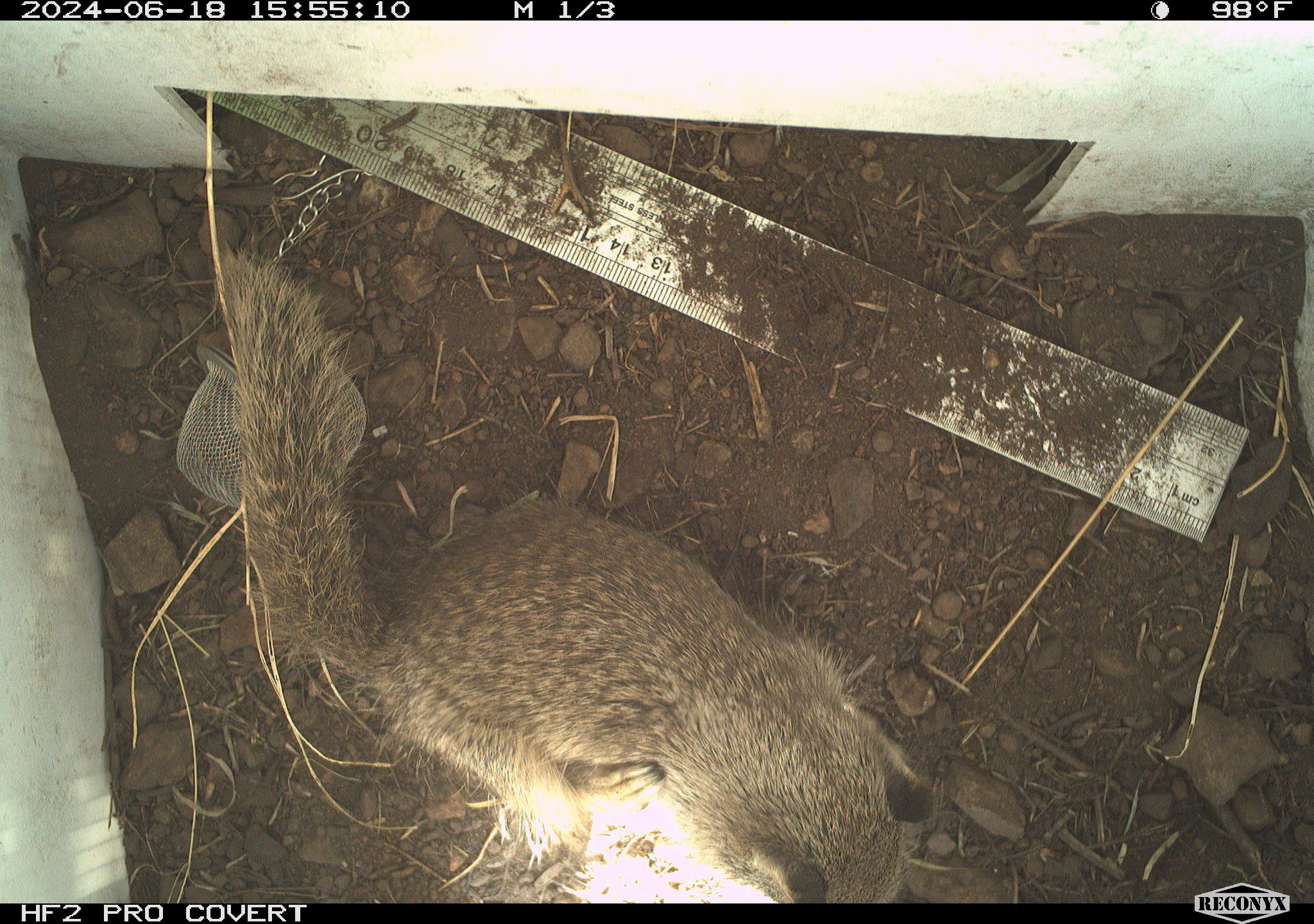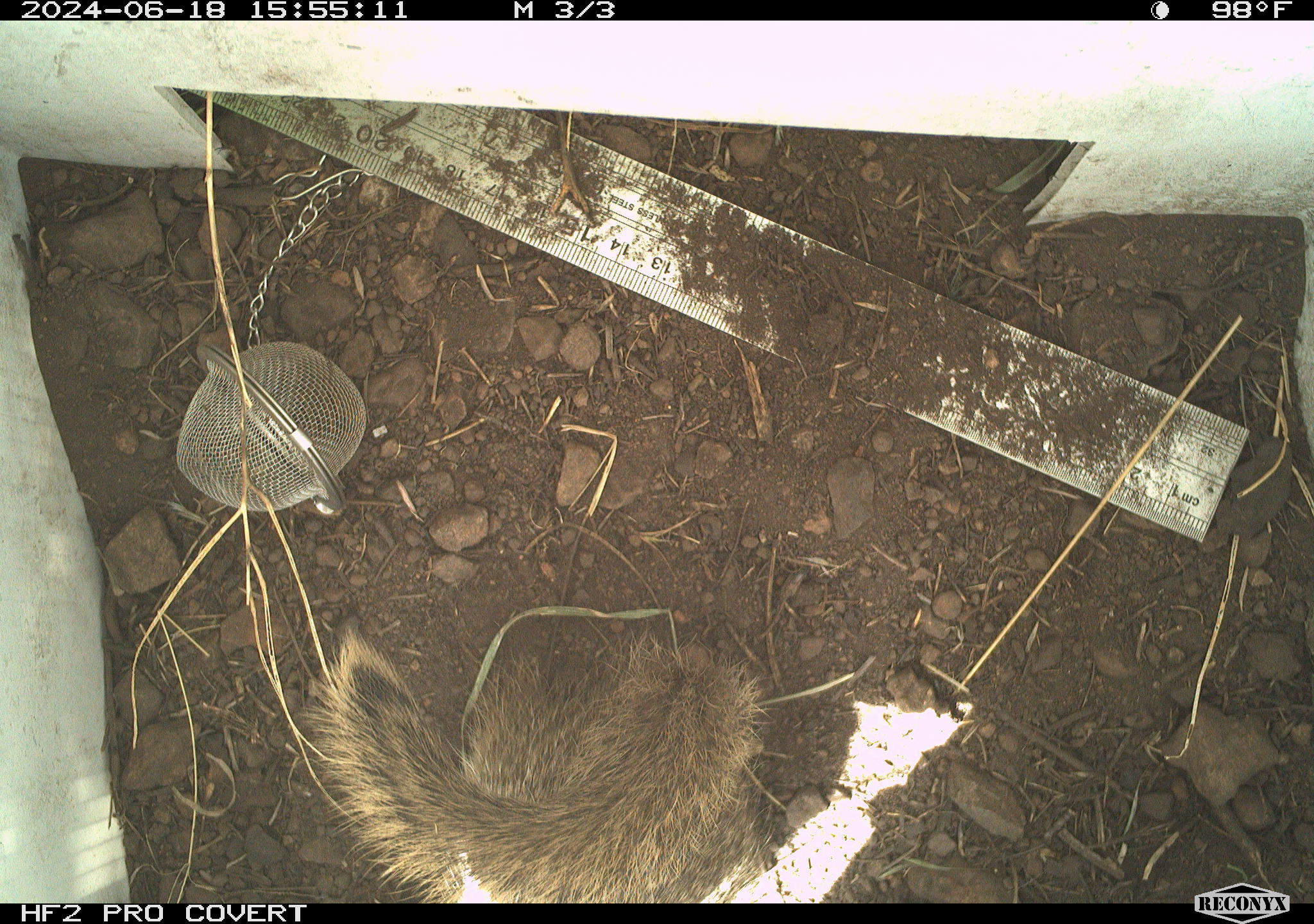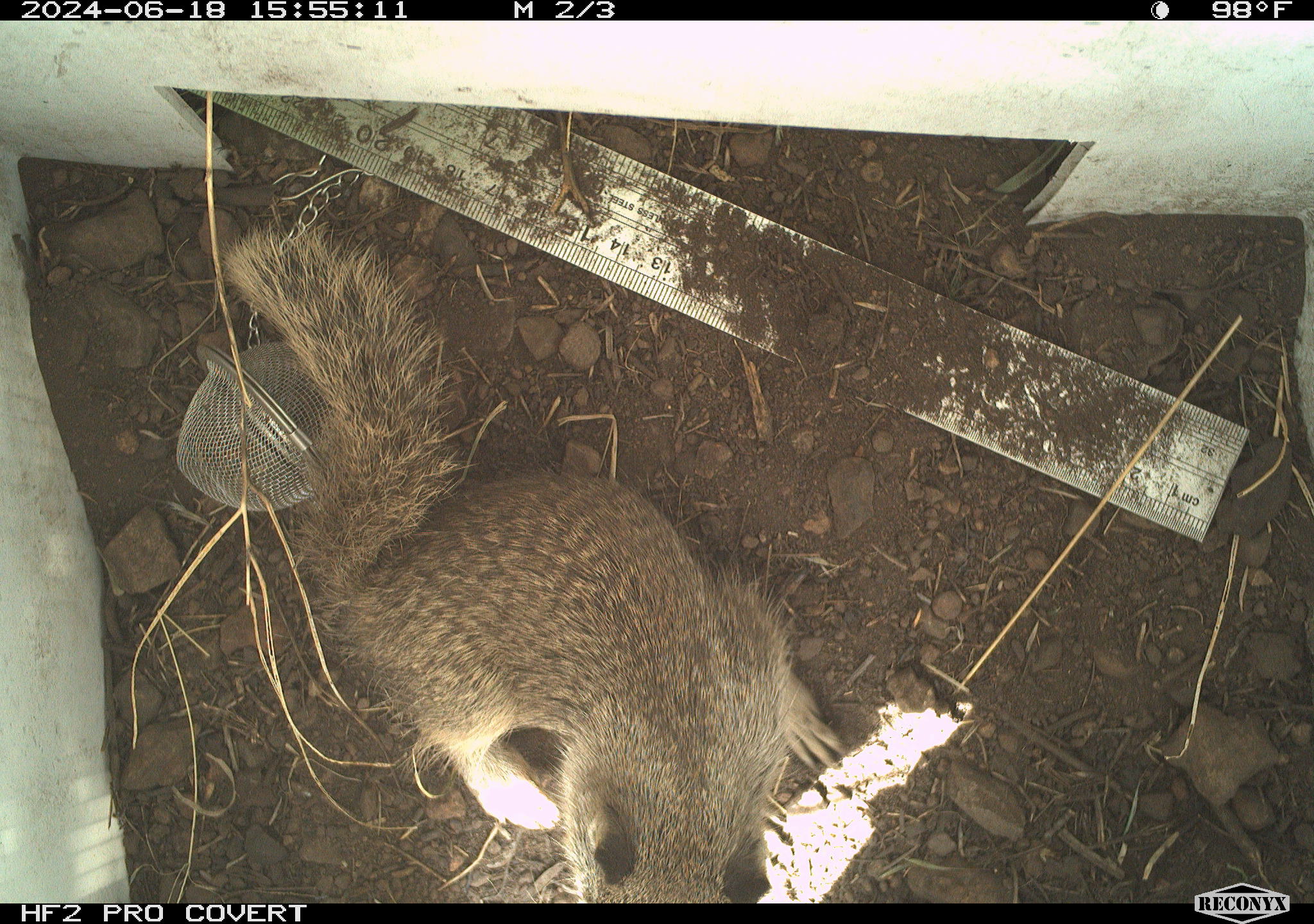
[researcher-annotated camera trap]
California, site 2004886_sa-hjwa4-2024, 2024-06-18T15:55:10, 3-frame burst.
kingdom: Animalia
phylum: Chordata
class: Mammalia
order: Rodentia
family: Sciuridae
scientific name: Sciuridae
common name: squirrels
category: sciuridae family